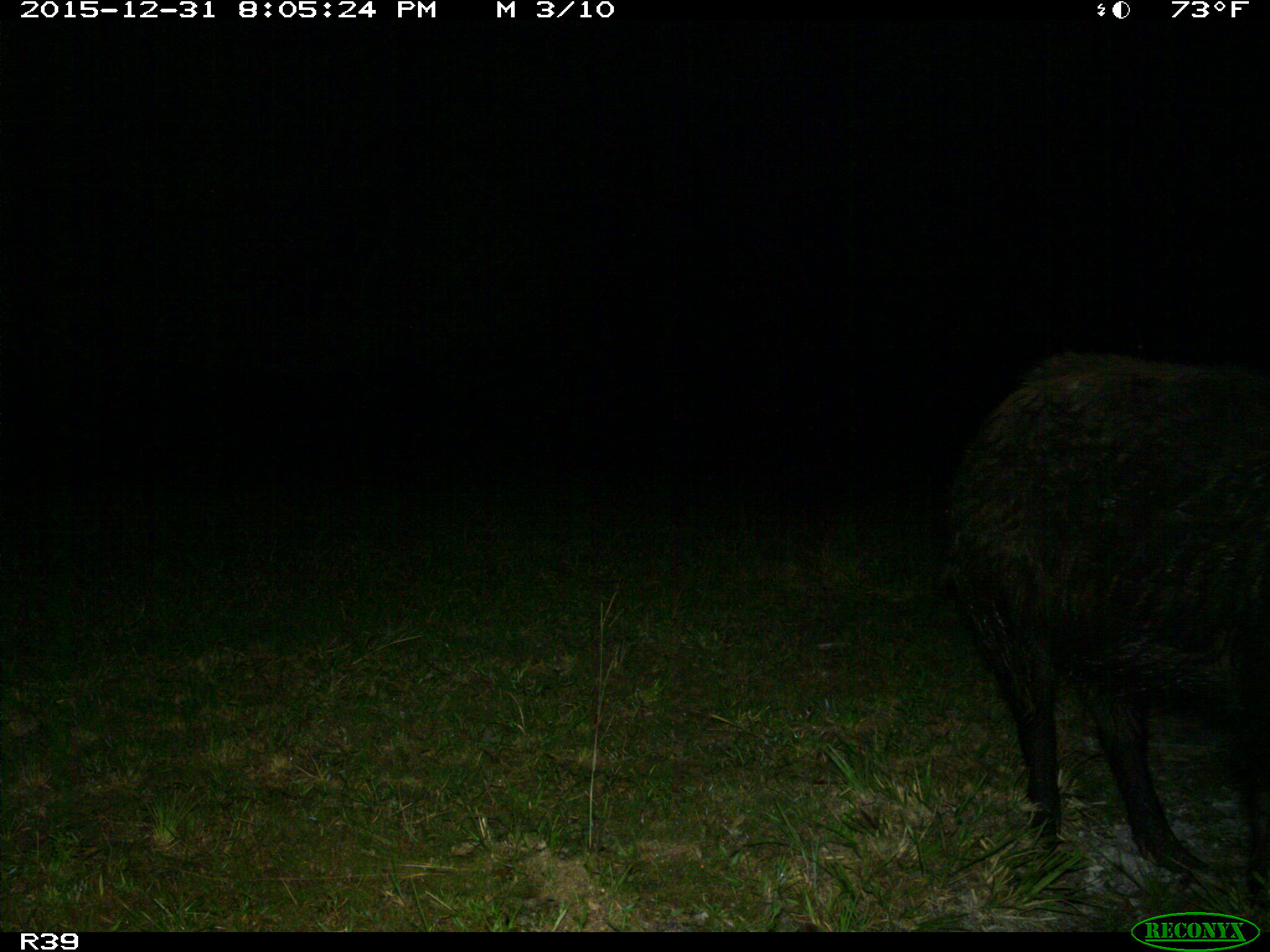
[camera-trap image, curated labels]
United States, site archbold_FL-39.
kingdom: Animalia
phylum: Chordata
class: Mammalia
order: Artiodactyla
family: Suidae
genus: Sus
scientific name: Sus scrofa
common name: wild boar